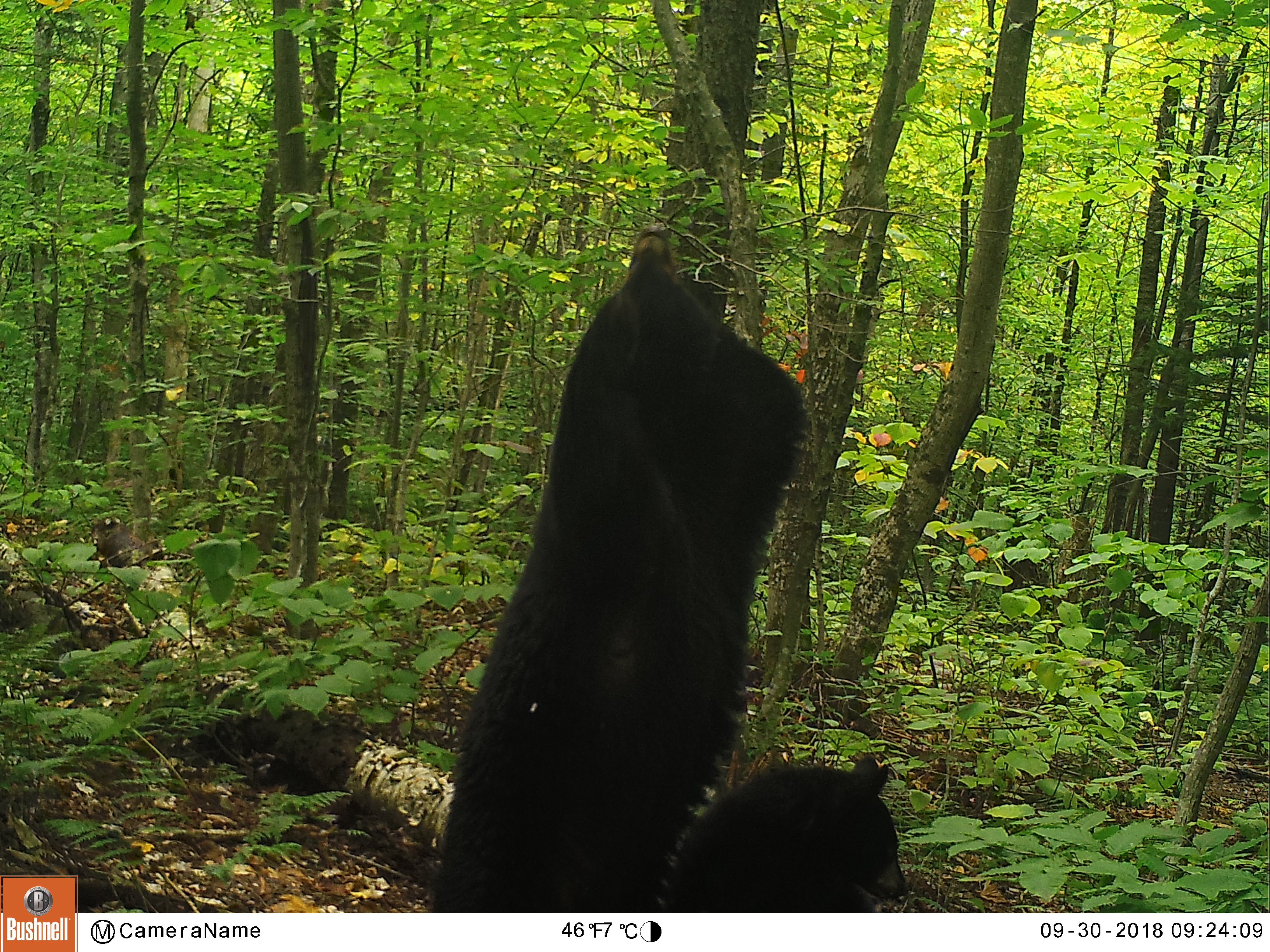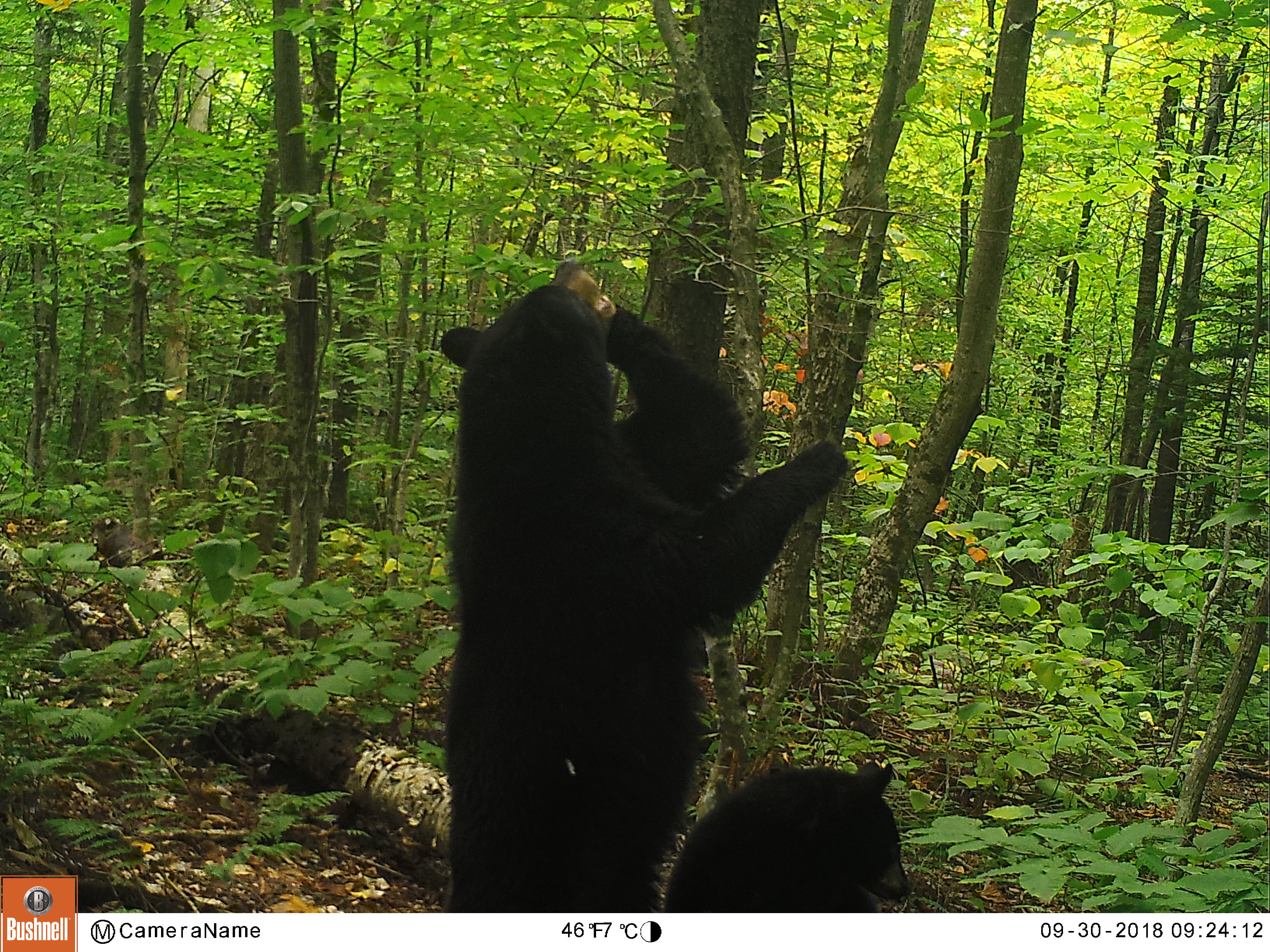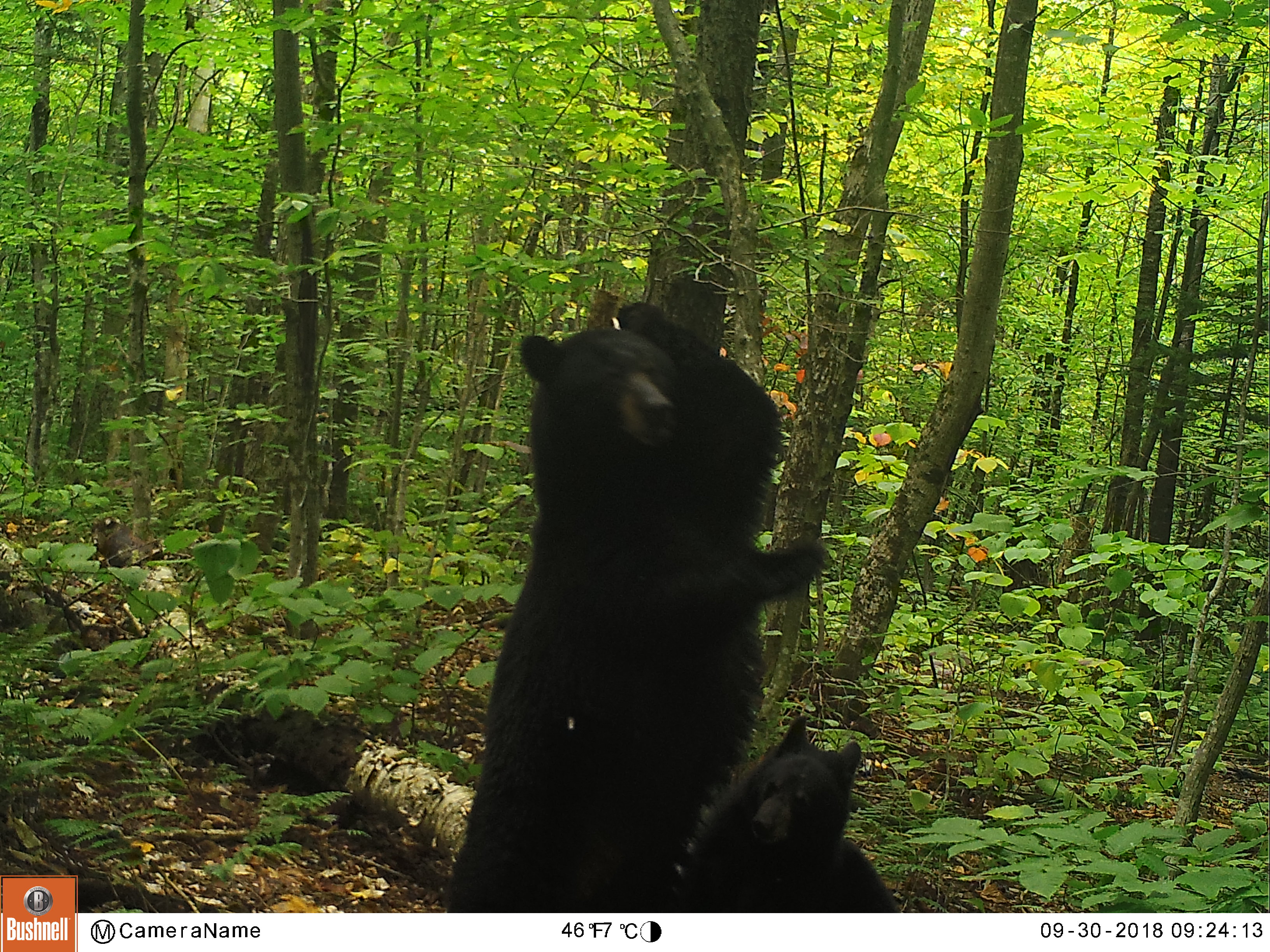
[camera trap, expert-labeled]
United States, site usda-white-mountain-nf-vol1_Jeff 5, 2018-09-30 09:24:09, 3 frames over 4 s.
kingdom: Animalia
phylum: Chordata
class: Mammalia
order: Carnivora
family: Ursidae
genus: Ursus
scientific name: Ursus americanus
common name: black bear